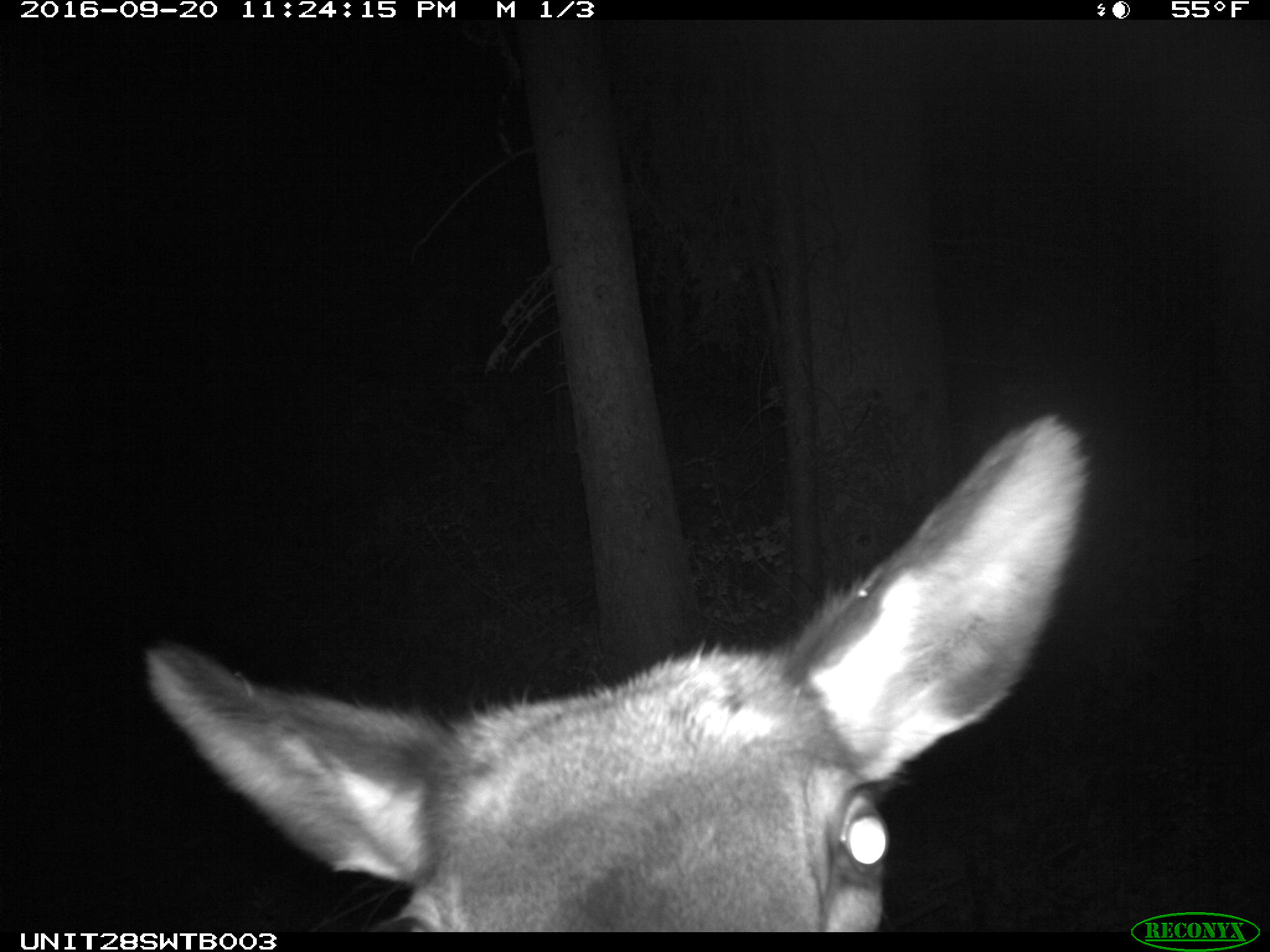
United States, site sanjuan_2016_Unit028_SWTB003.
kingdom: Animalia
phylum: Chordata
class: Mammalia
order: Artiodactyla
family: Cervidae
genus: Cervus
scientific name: Cervus elaphus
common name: red deer